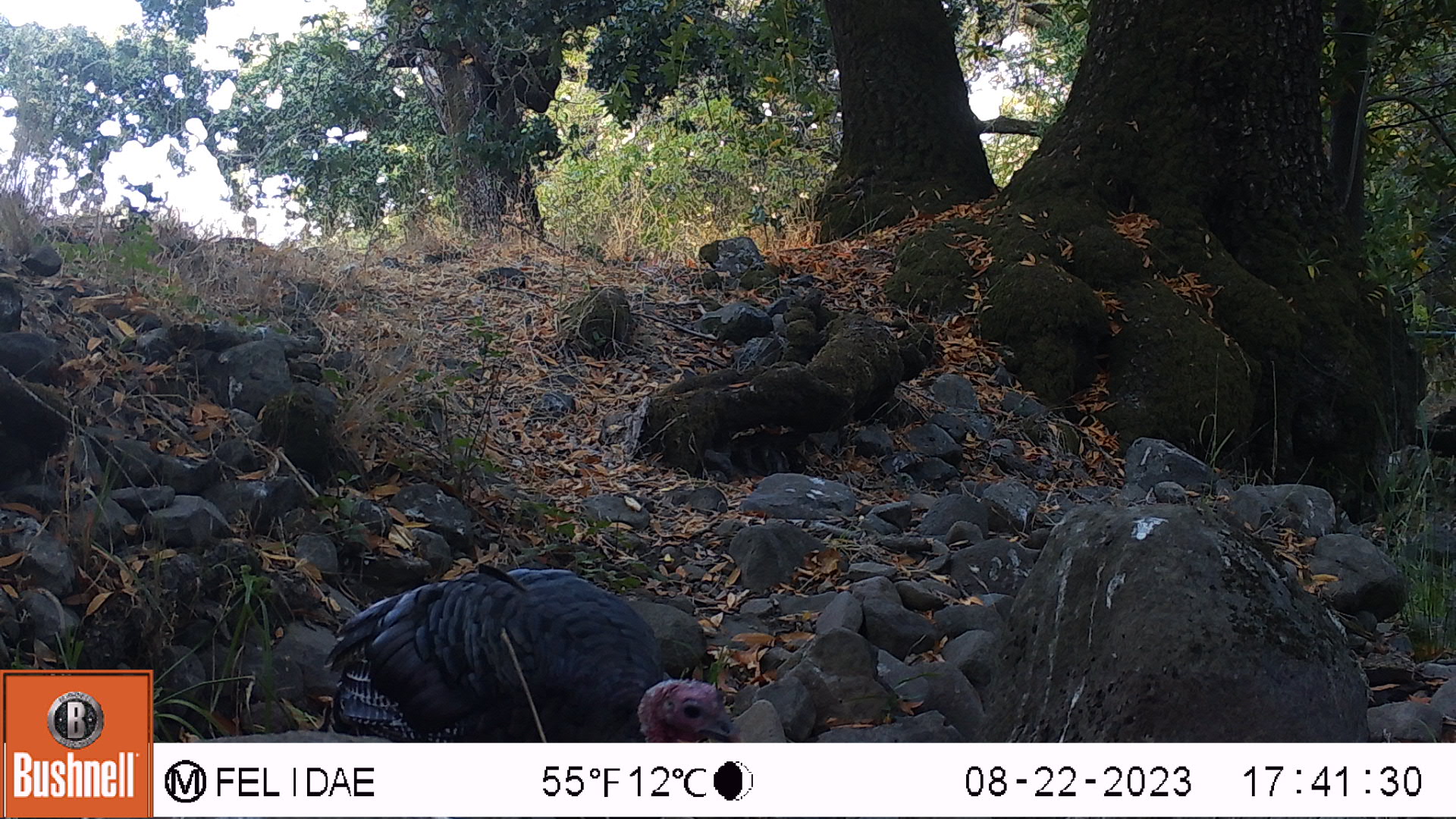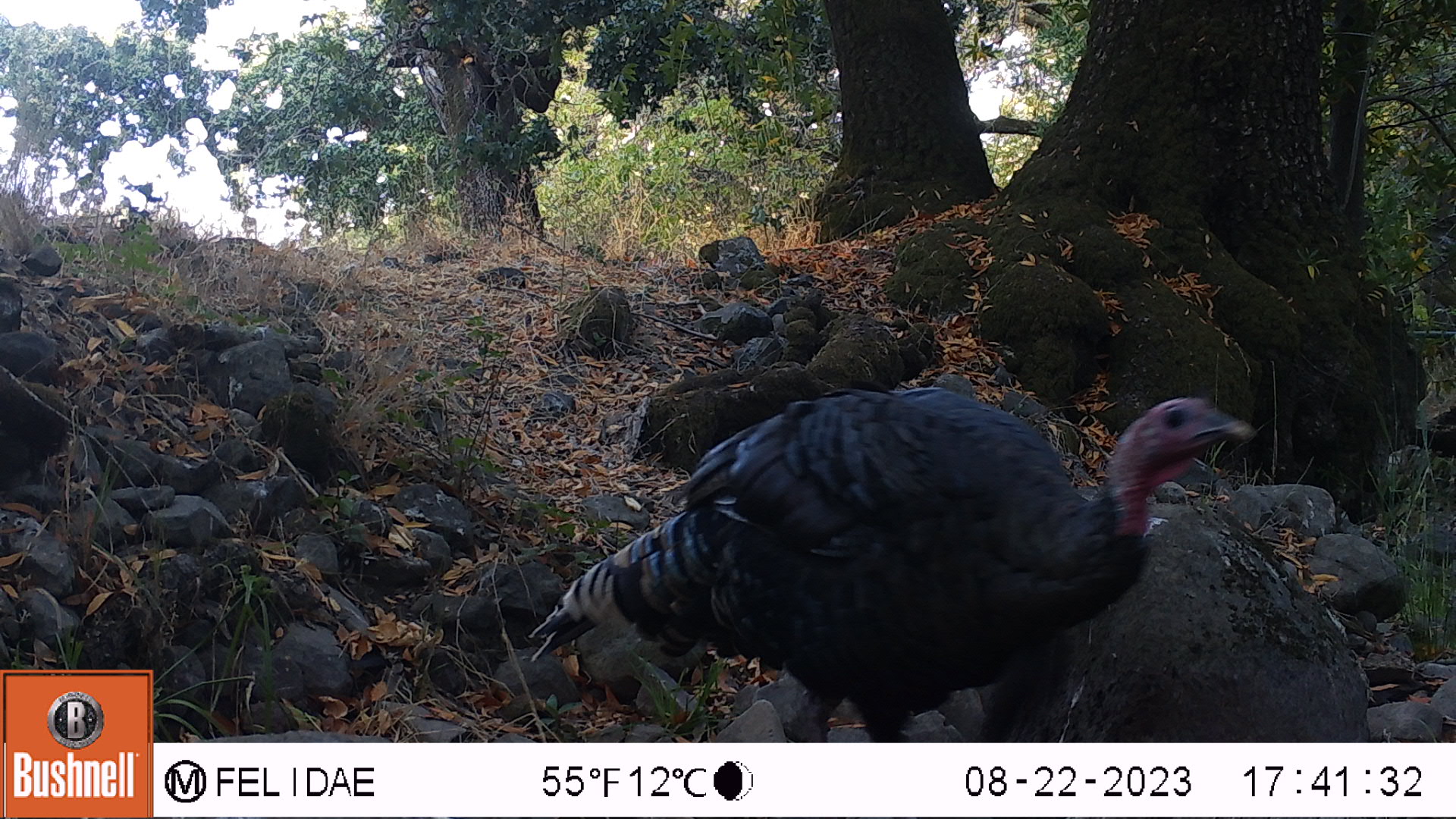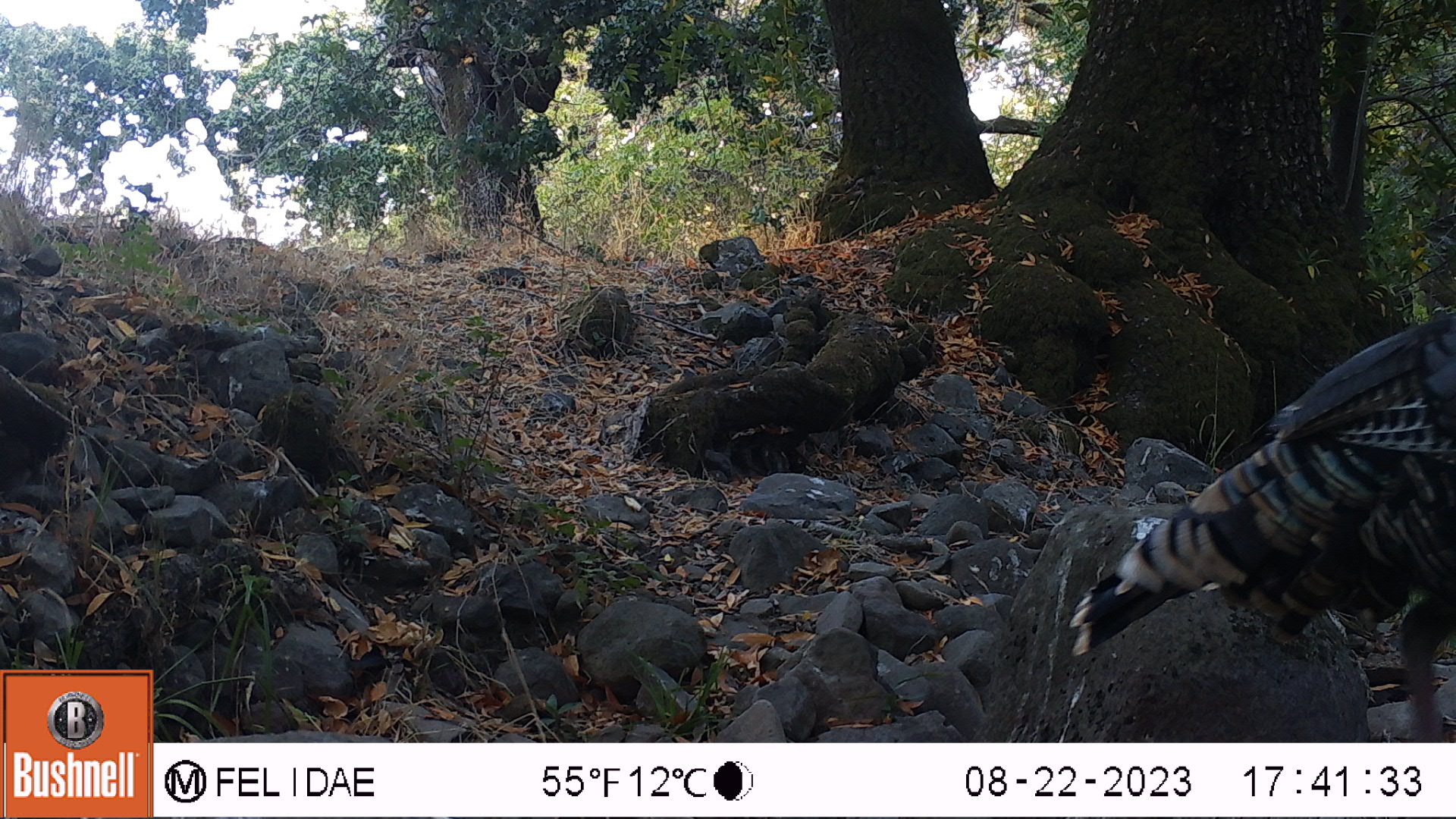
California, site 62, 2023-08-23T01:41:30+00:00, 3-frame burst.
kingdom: Animalia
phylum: Chordata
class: Aves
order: Galliformes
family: Phasianidae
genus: Meleagris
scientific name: Meleagris gallopavo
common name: turkey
Turkey (Meleagris gallopavo).